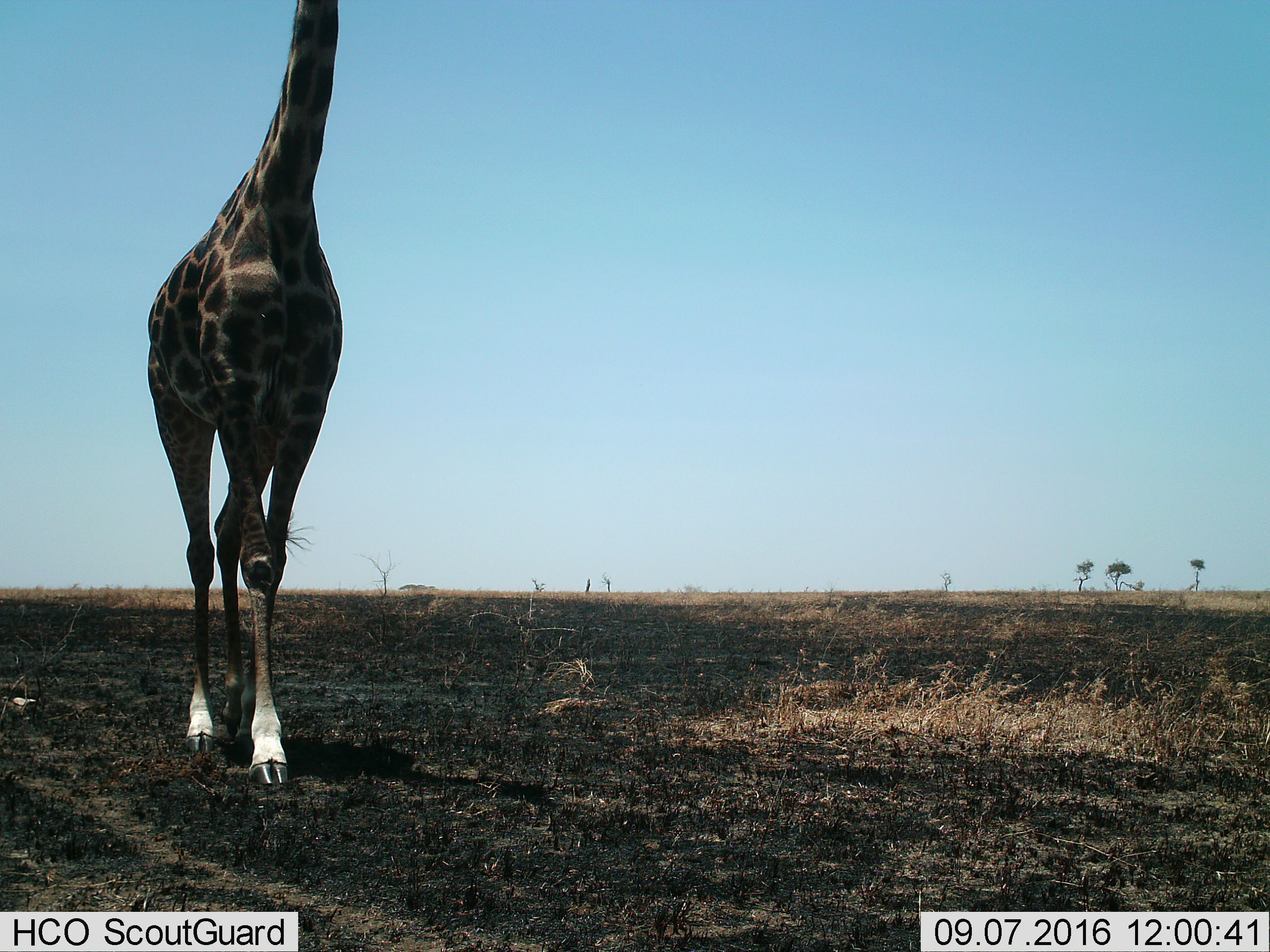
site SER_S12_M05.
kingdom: Animalia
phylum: Chordata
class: Mammalia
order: Artiodactyla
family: Giraffidae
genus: Giraffa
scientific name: Giraffa camelopardalis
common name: giraffe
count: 1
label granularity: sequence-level